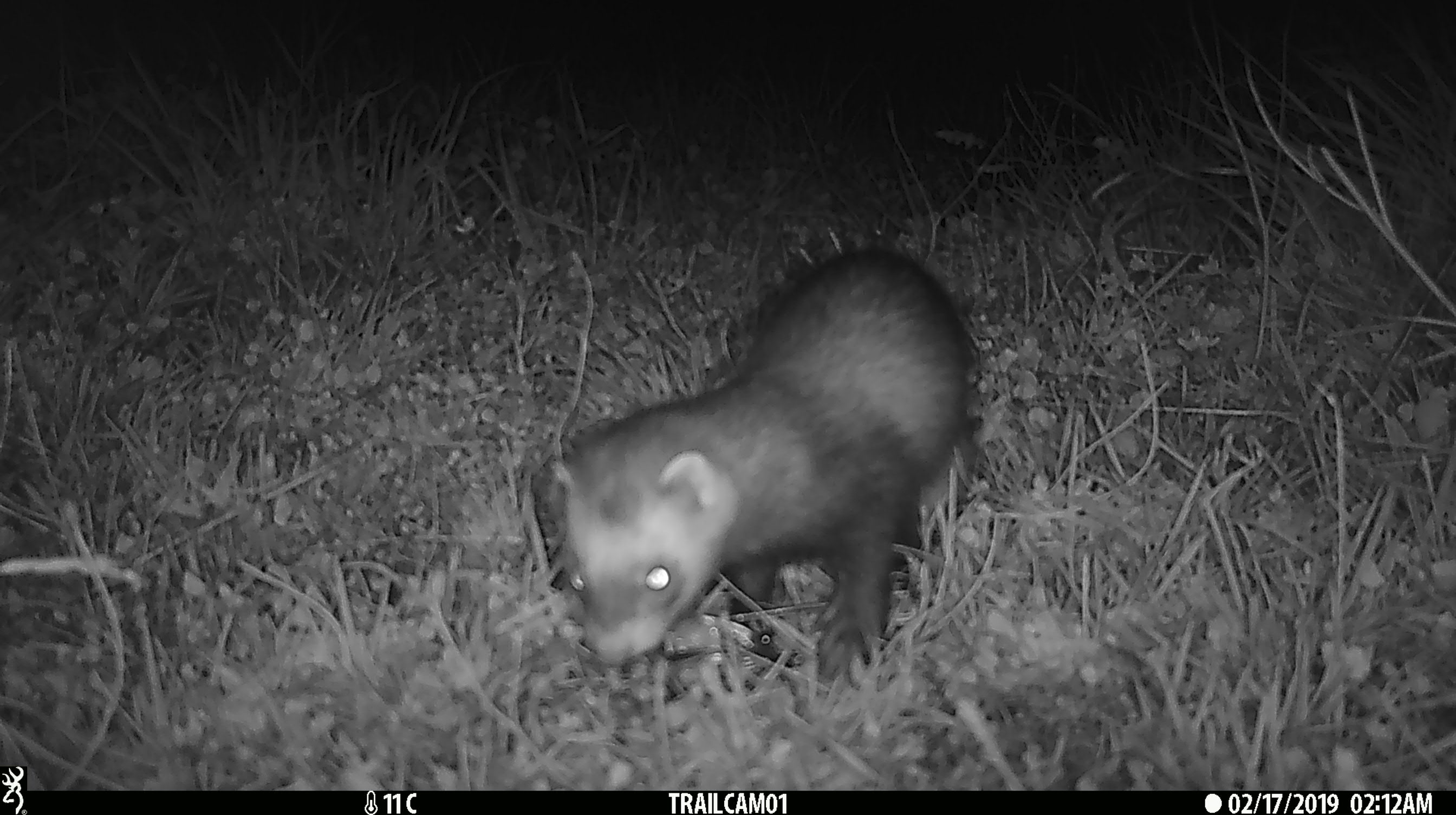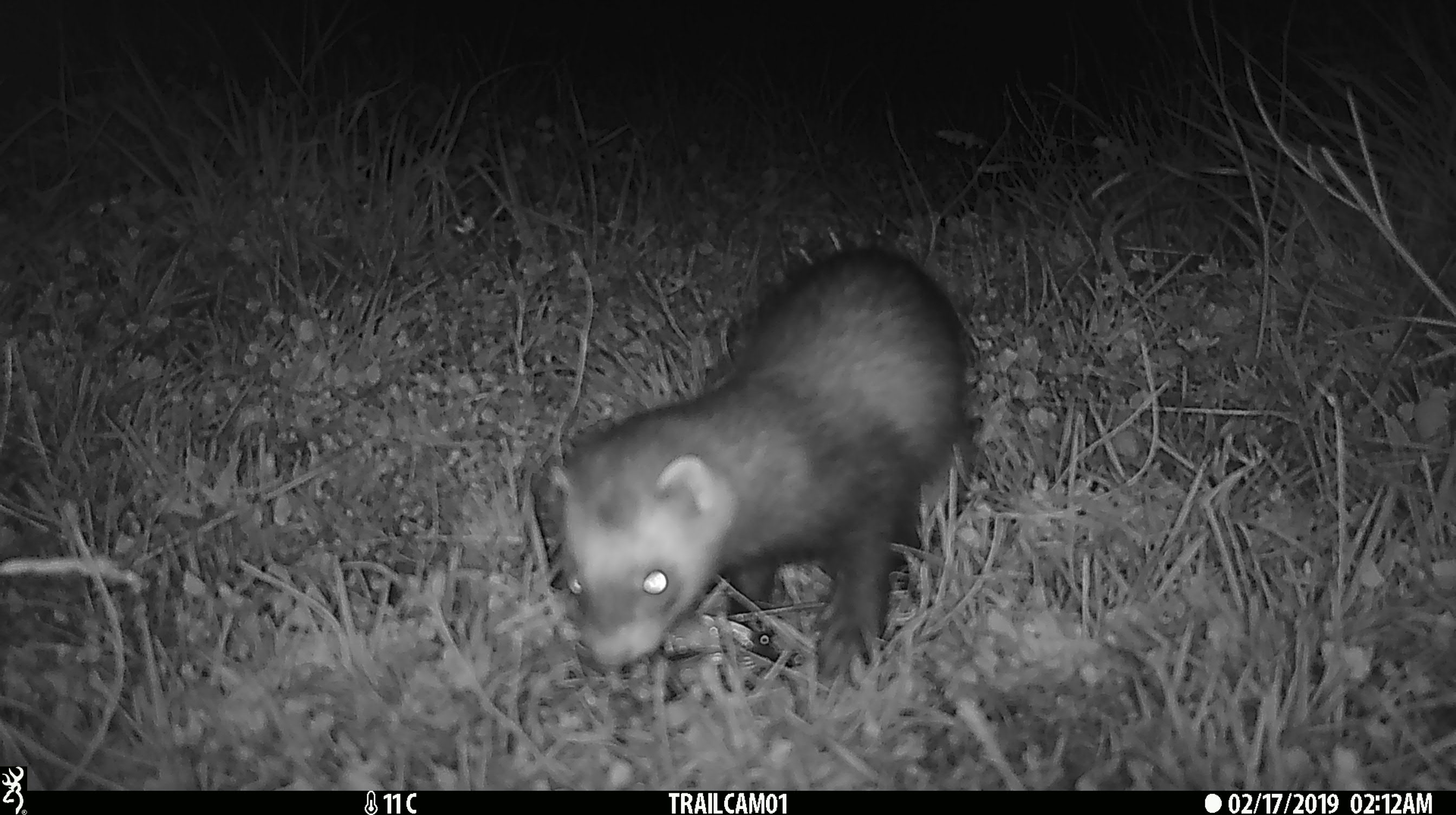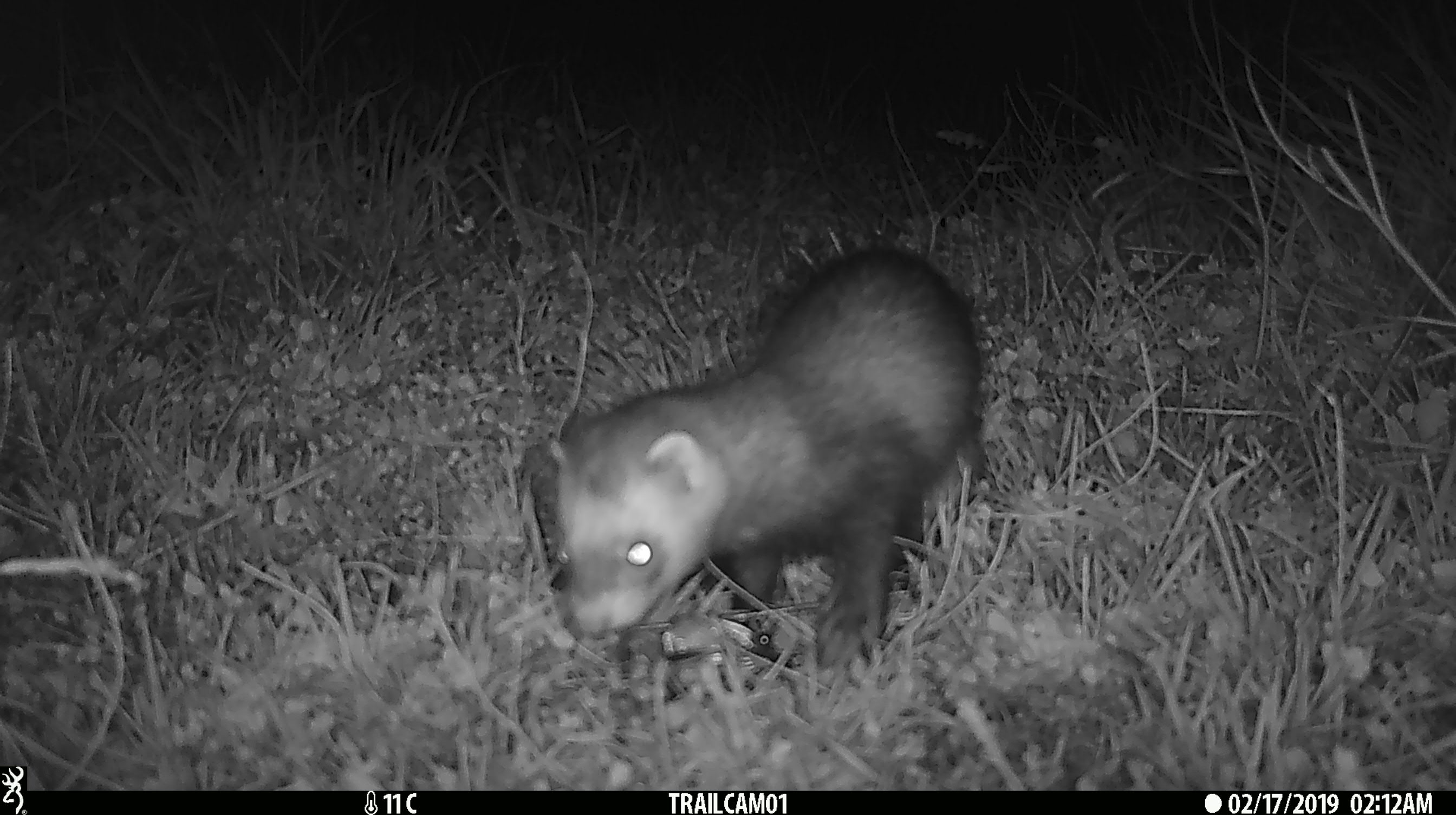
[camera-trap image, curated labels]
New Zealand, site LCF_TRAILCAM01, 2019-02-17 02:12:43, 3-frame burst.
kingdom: Animalia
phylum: Chordata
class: Mammalia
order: Carnivora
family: Mustelidae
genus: Mustela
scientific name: Mustela furo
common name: ferret